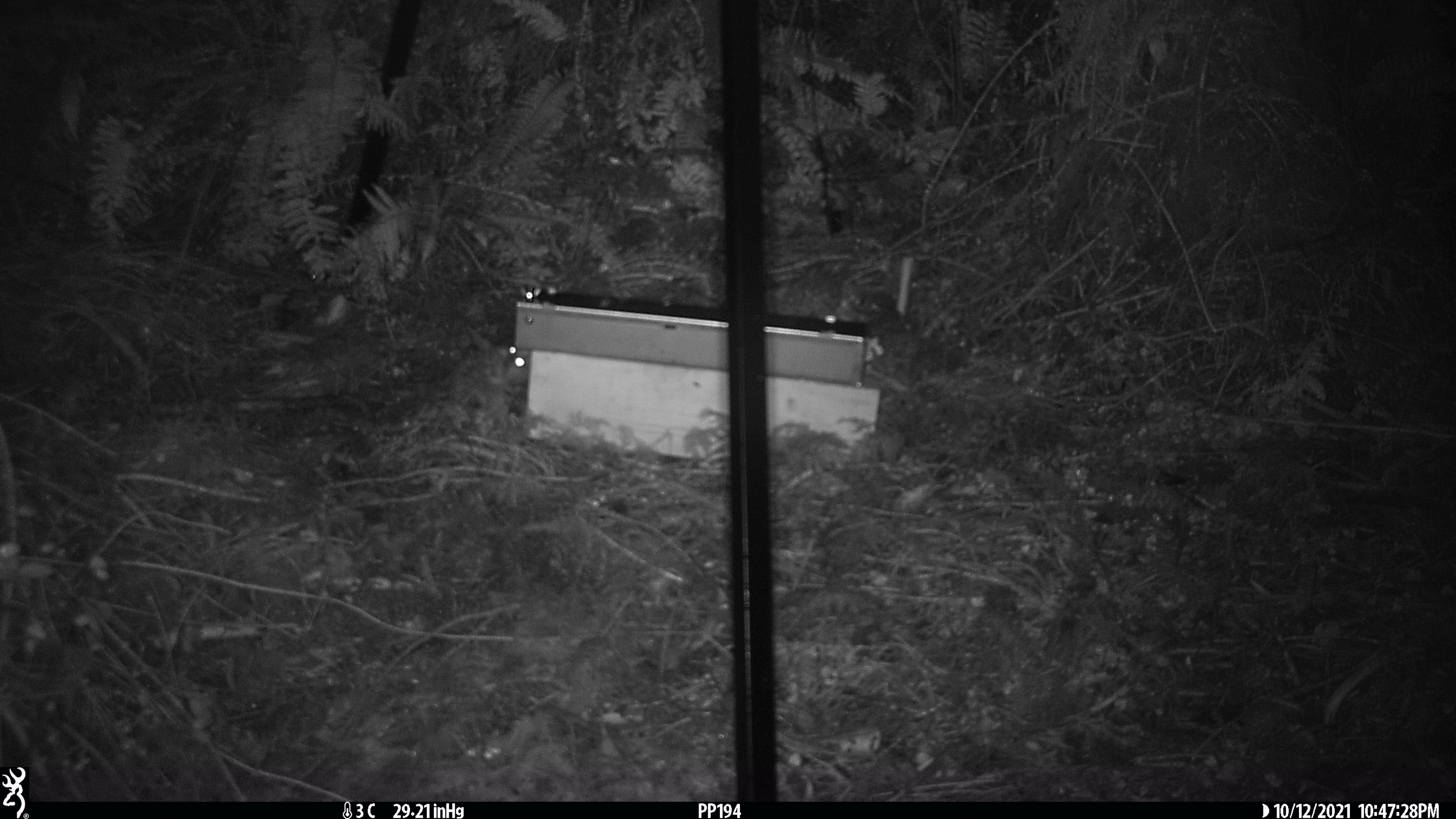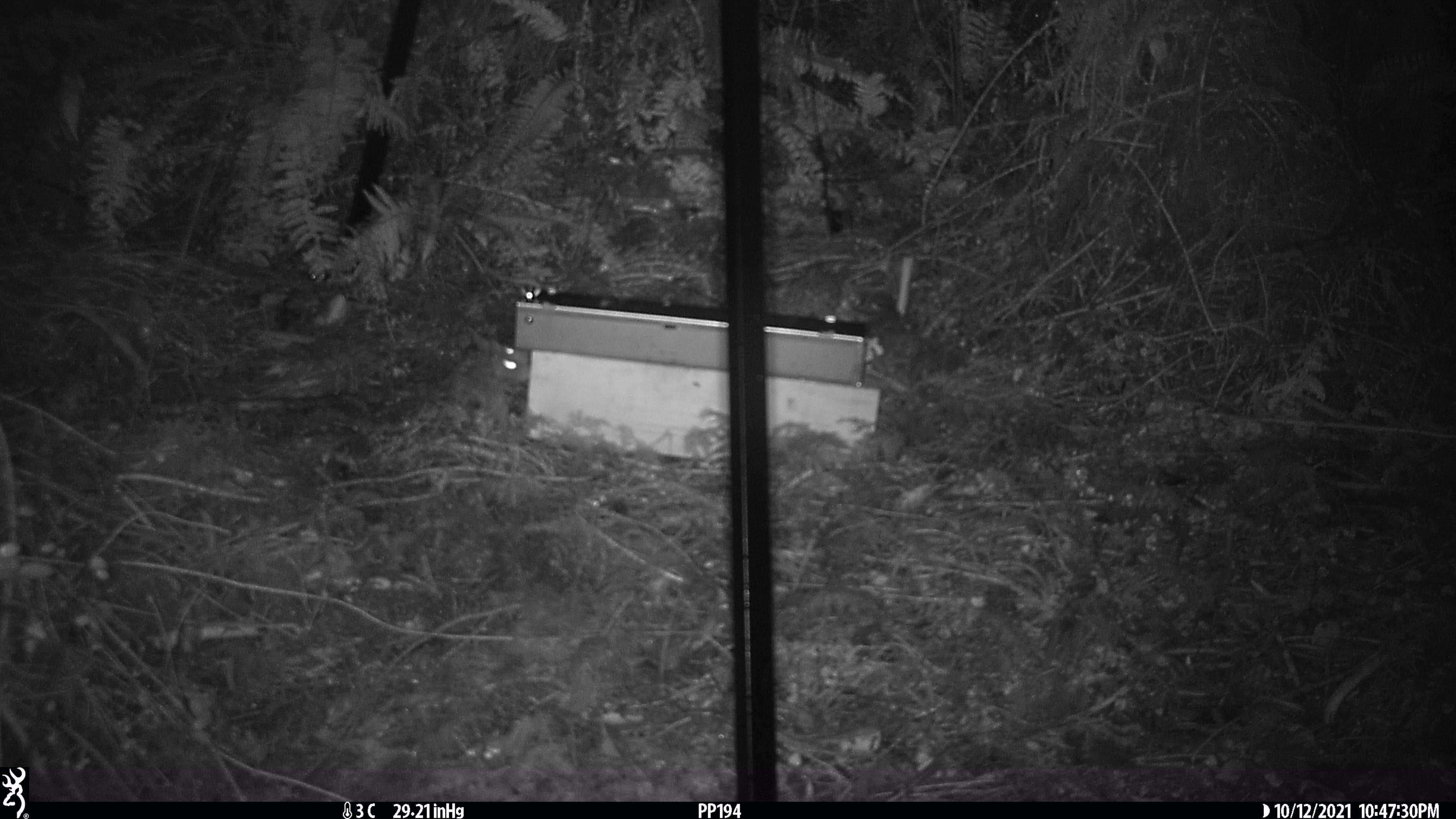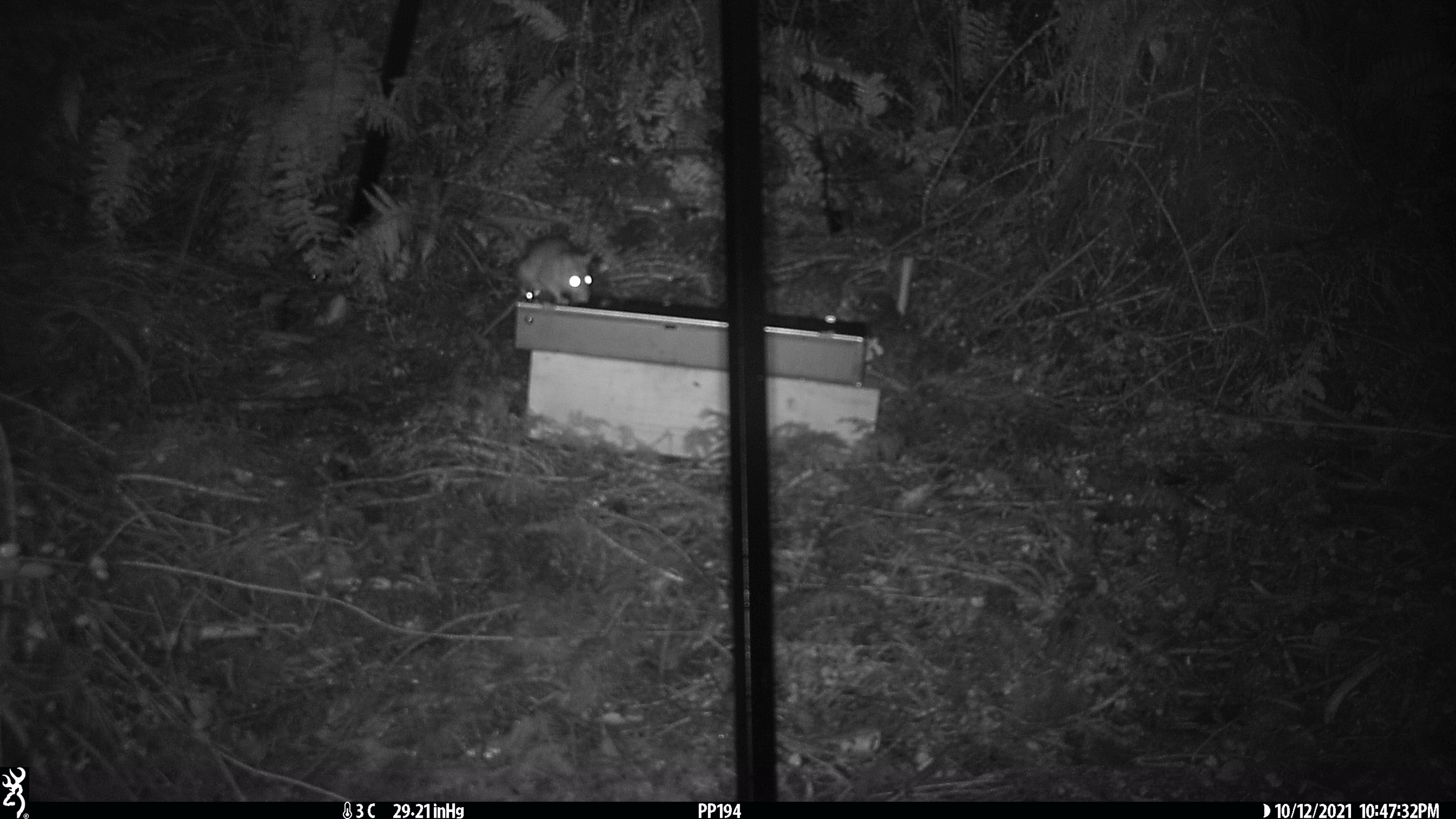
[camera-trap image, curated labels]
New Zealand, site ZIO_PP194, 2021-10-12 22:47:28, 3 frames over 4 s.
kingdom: Animalia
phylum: Chordata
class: Mammalia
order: Rodentia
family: Muridae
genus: Rattus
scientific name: Rattus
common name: rat